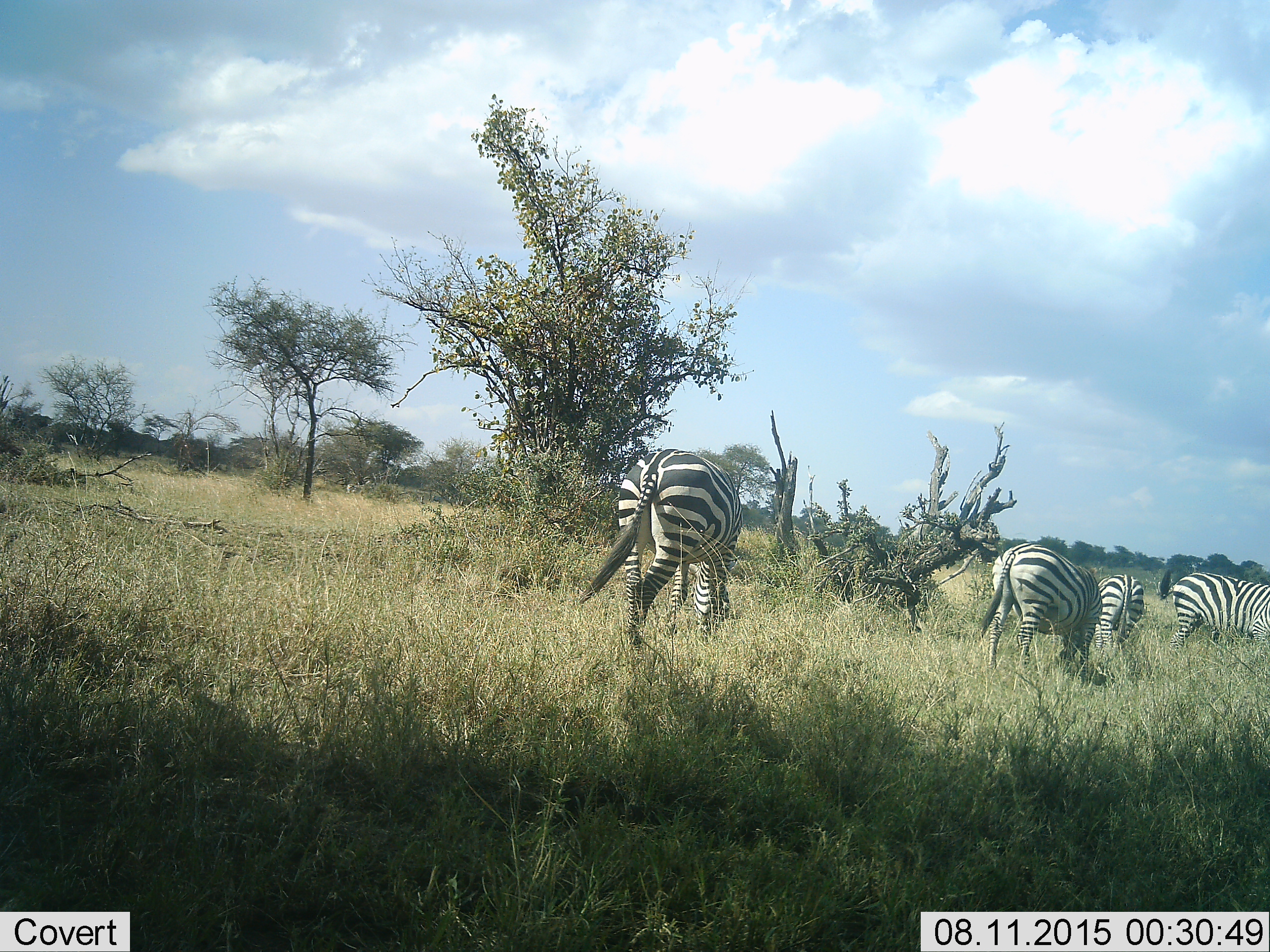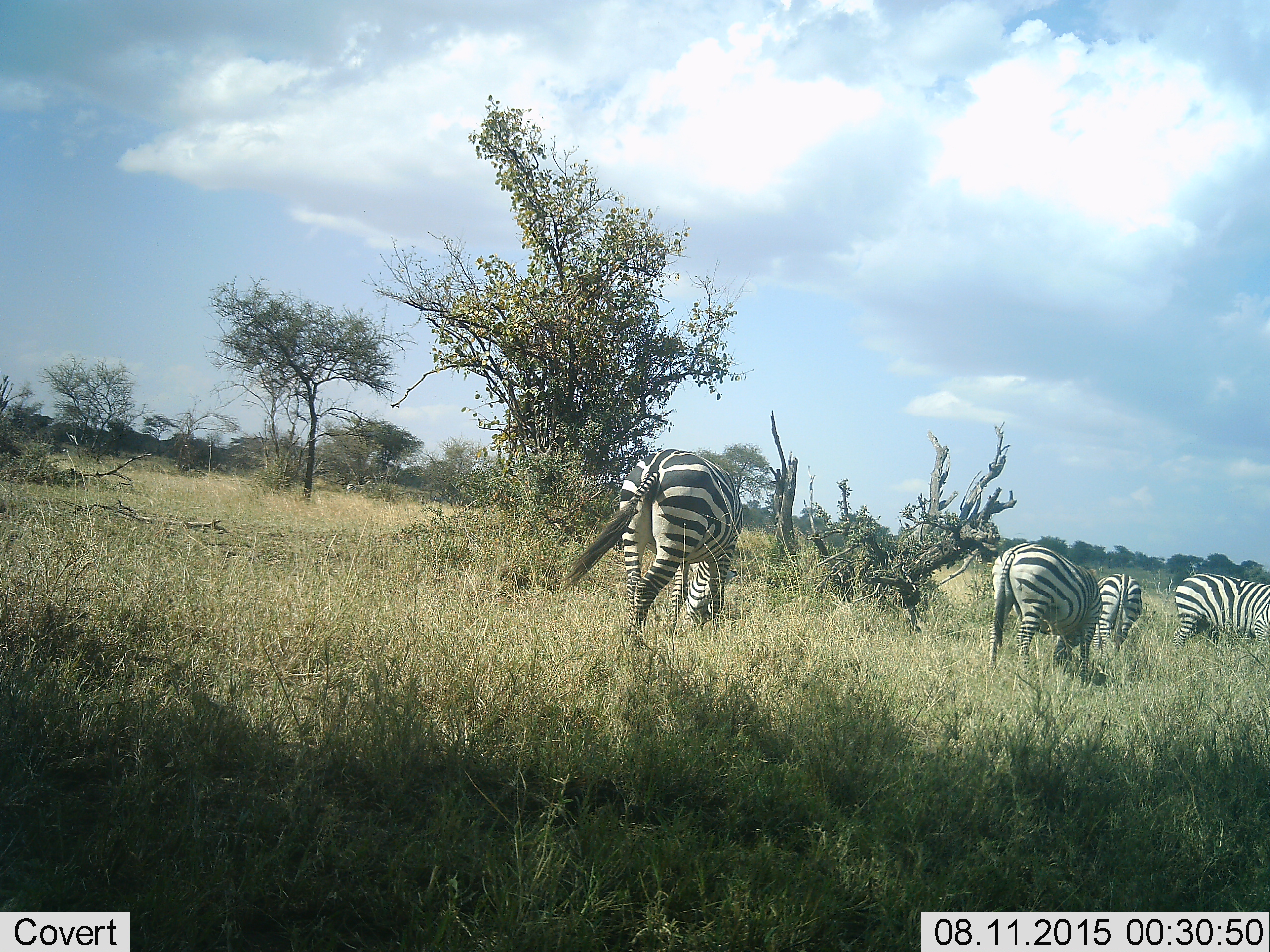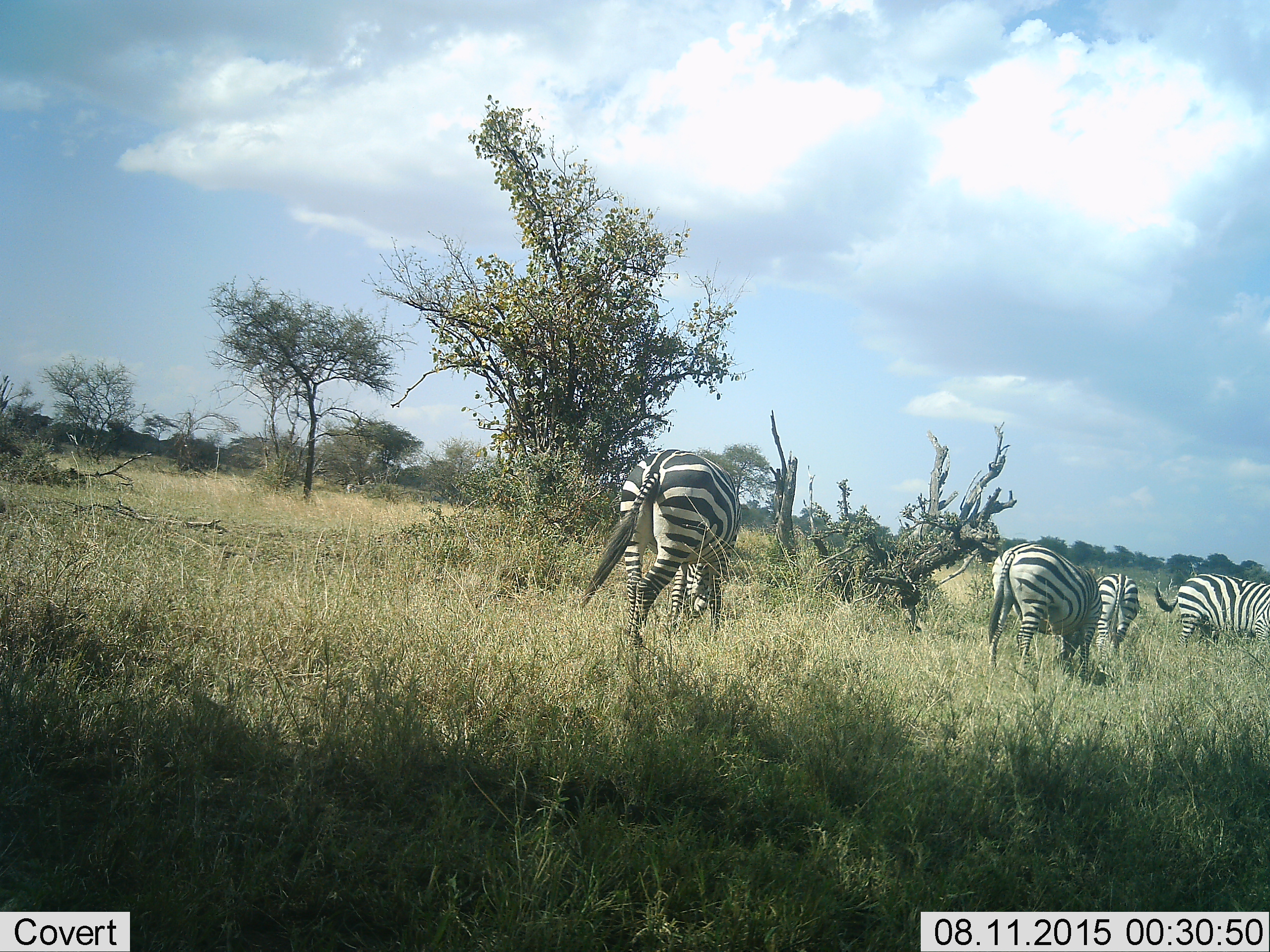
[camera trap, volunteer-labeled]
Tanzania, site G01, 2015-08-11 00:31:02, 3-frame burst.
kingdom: Animalia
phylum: Chordata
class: Mammalia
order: Perissodactyla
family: Equidae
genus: Equus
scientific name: Equus quagga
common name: plains zebra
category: zebra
Zebra (plains zebra) (Equus quagga), count 4. Behavior (volunteer vote fractions): standing 20%, resting 10%, moving 5%, interacting 0%. Young present (vote fraction): 0%. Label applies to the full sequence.